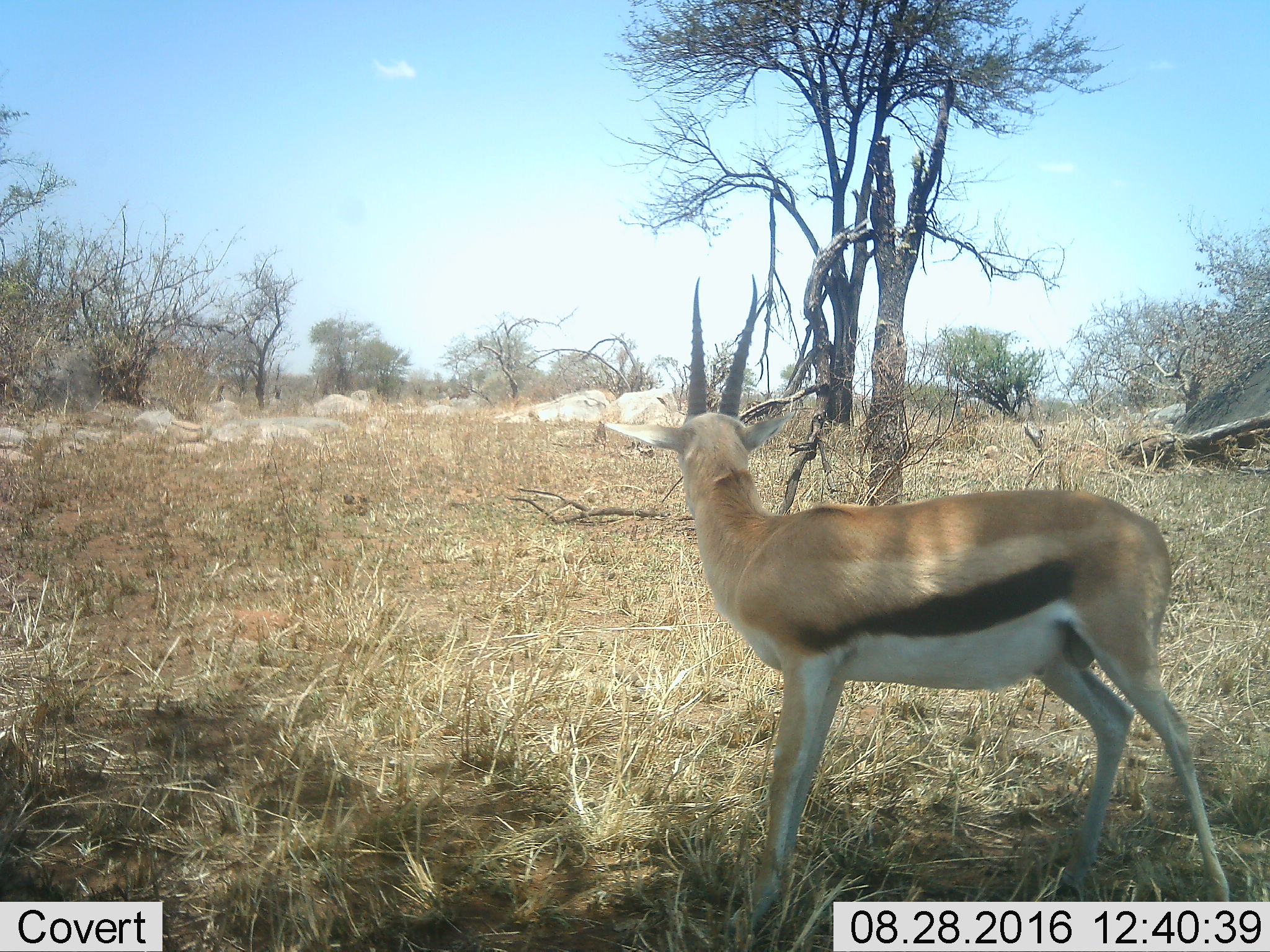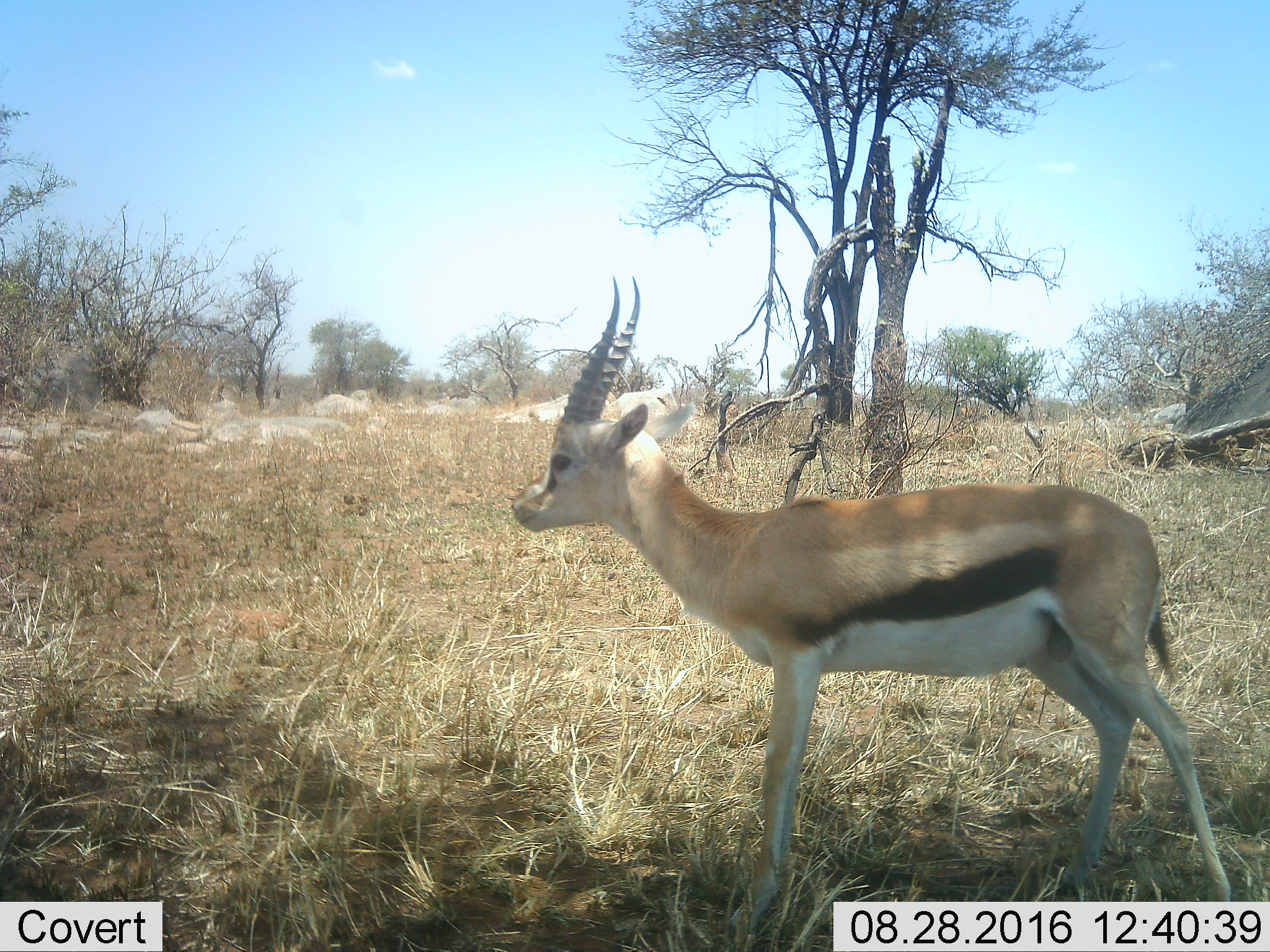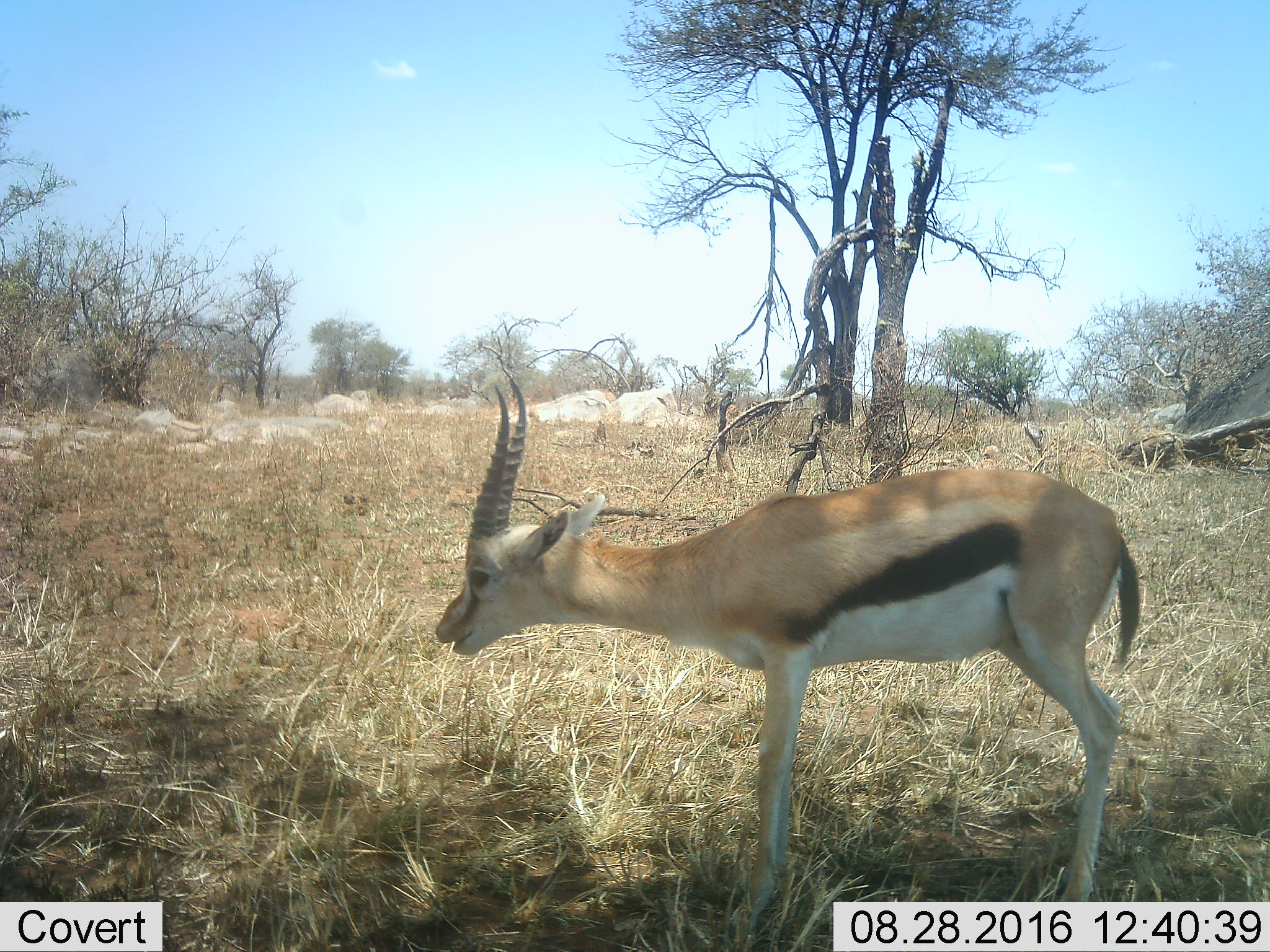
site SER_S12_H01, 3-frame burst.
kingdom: Animalia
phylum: Chordata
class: Mammalia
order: Artiodactyla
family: Bovidae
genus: Eudorcas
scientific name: Eudorcas thomsonii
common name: thomson's gazelle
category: gazellethomsons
Gazellethomsons (thomson's gazelle) (Eudorcas thomsonii), count 1. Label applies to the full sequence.